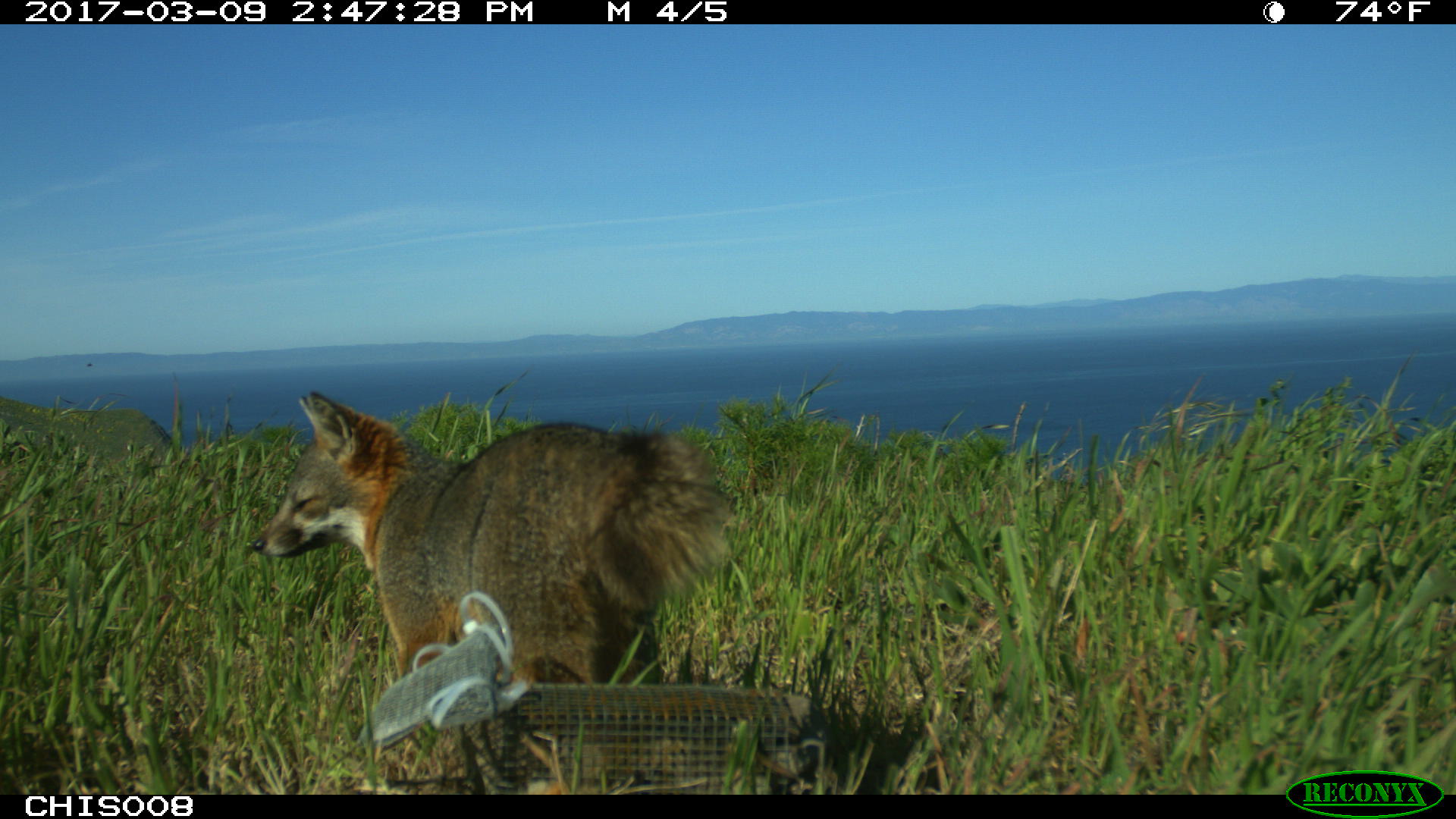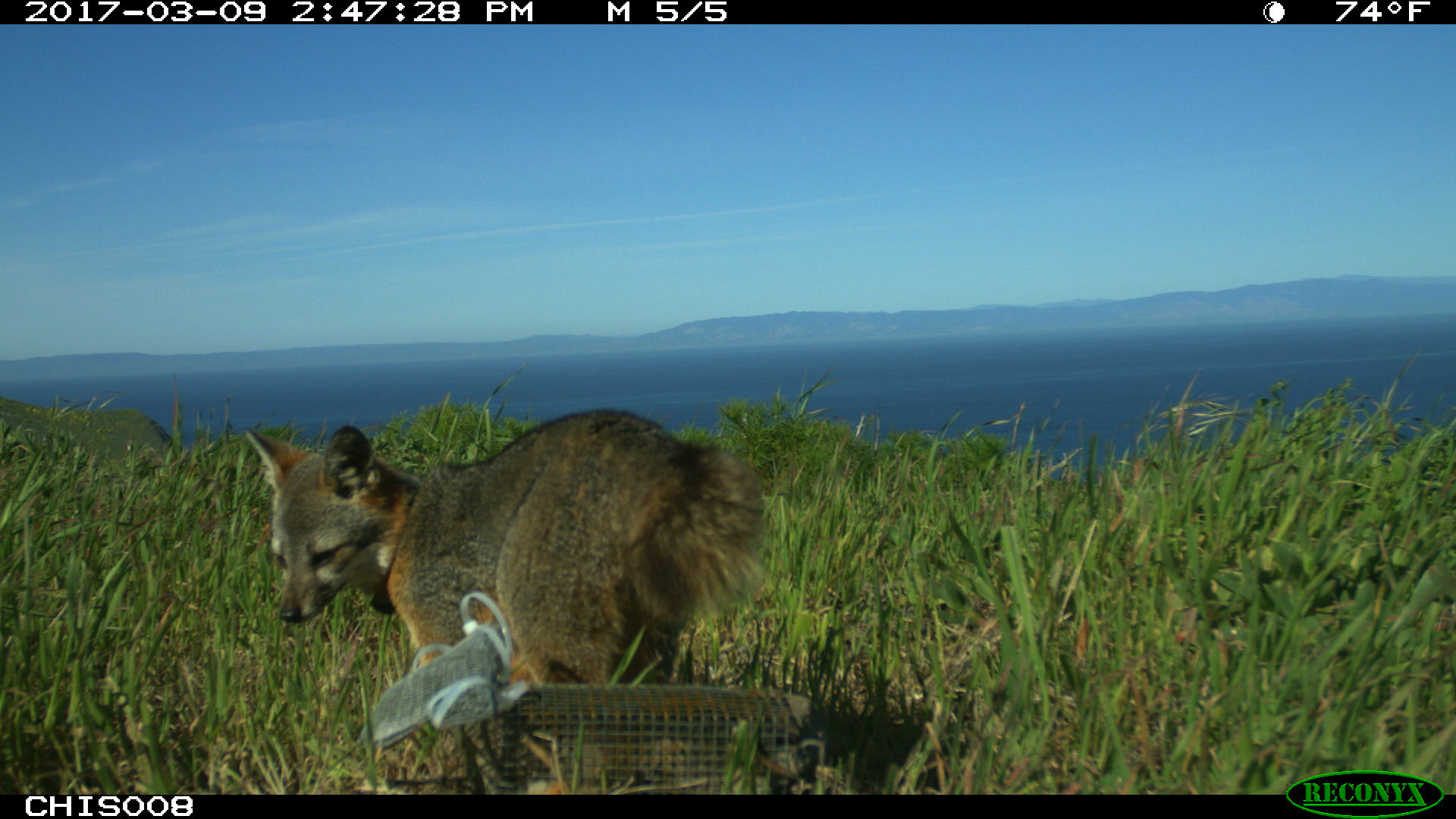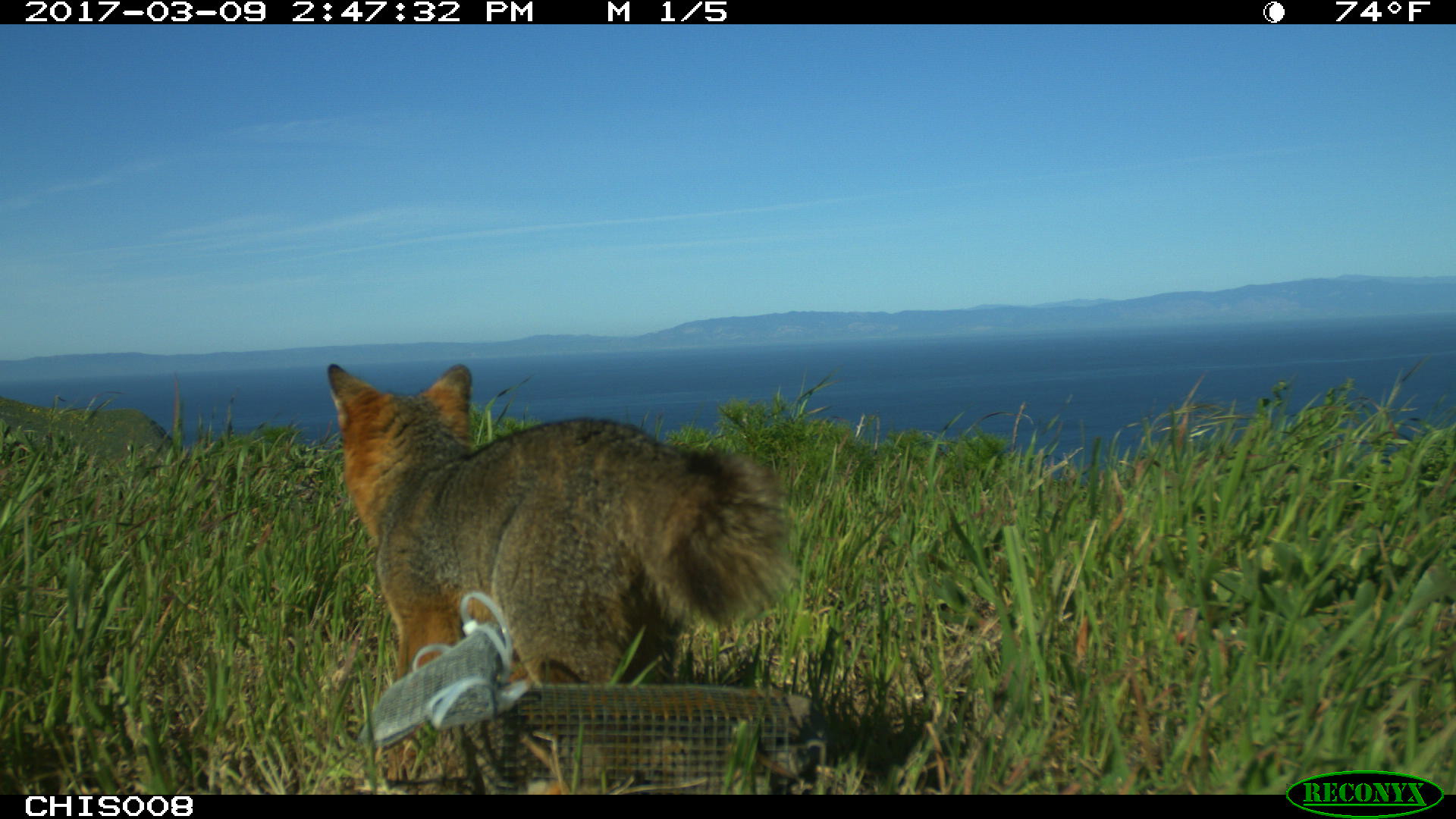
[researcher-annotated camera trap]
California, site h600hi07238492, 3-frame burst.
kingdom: Animalia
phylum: Chordata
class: Mammalia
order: Carnivora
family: Canidae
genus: Urocyon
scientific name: Urocyon littoralis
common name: island fox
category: fox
Fox (island fox) (Urocyon littoralis).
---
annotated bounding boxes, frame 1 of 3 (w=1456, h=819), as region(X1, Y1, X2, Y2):
fox: region(250, 390, 733, 723)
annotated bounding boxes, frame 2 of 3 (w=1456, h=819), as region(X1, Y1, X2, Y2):
fox: region(246, 407, 761, 682)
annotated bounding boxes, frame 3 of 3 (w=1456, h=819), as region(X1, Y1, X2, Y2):
fox: region(327, 362, 802, 685)